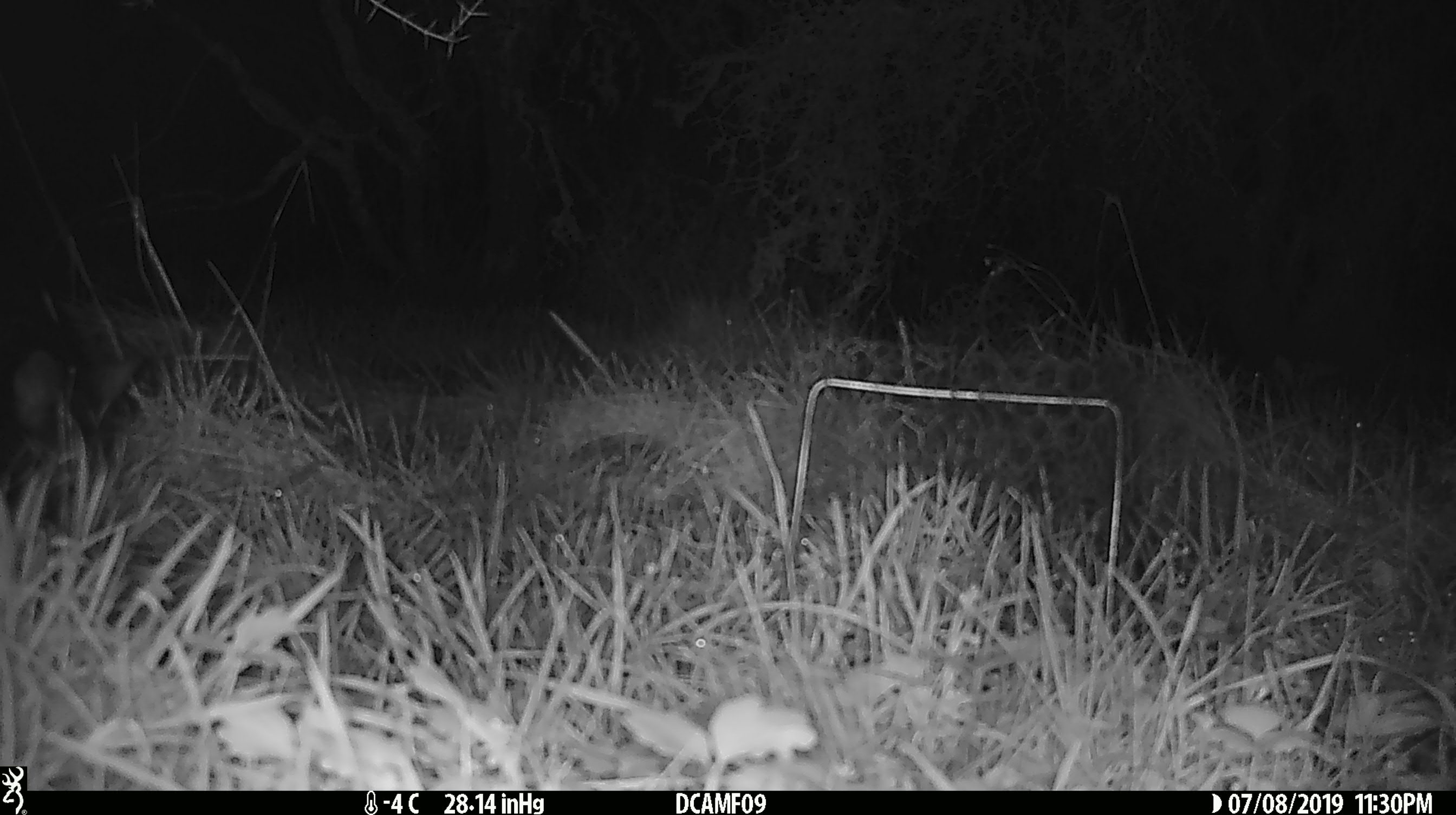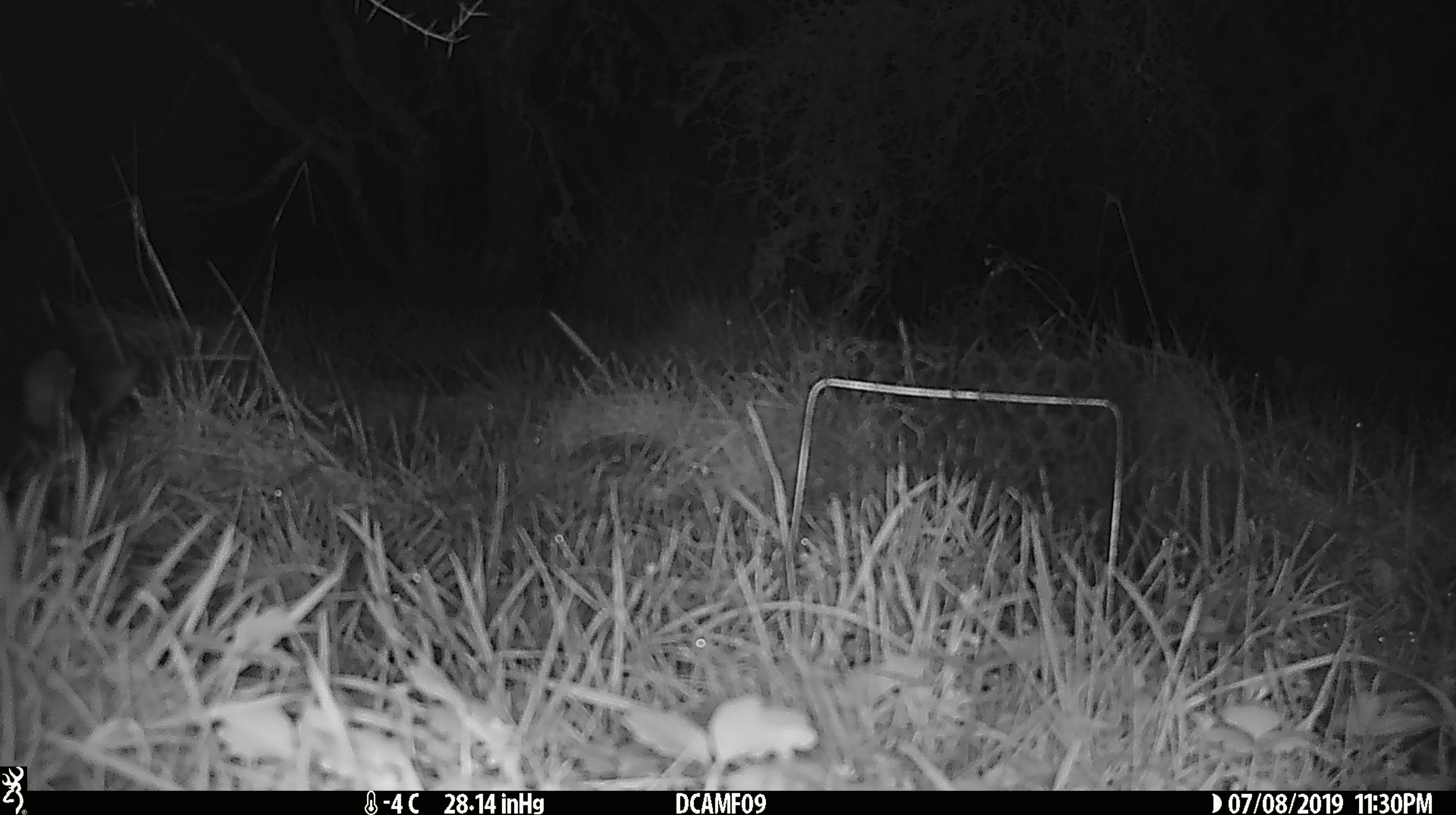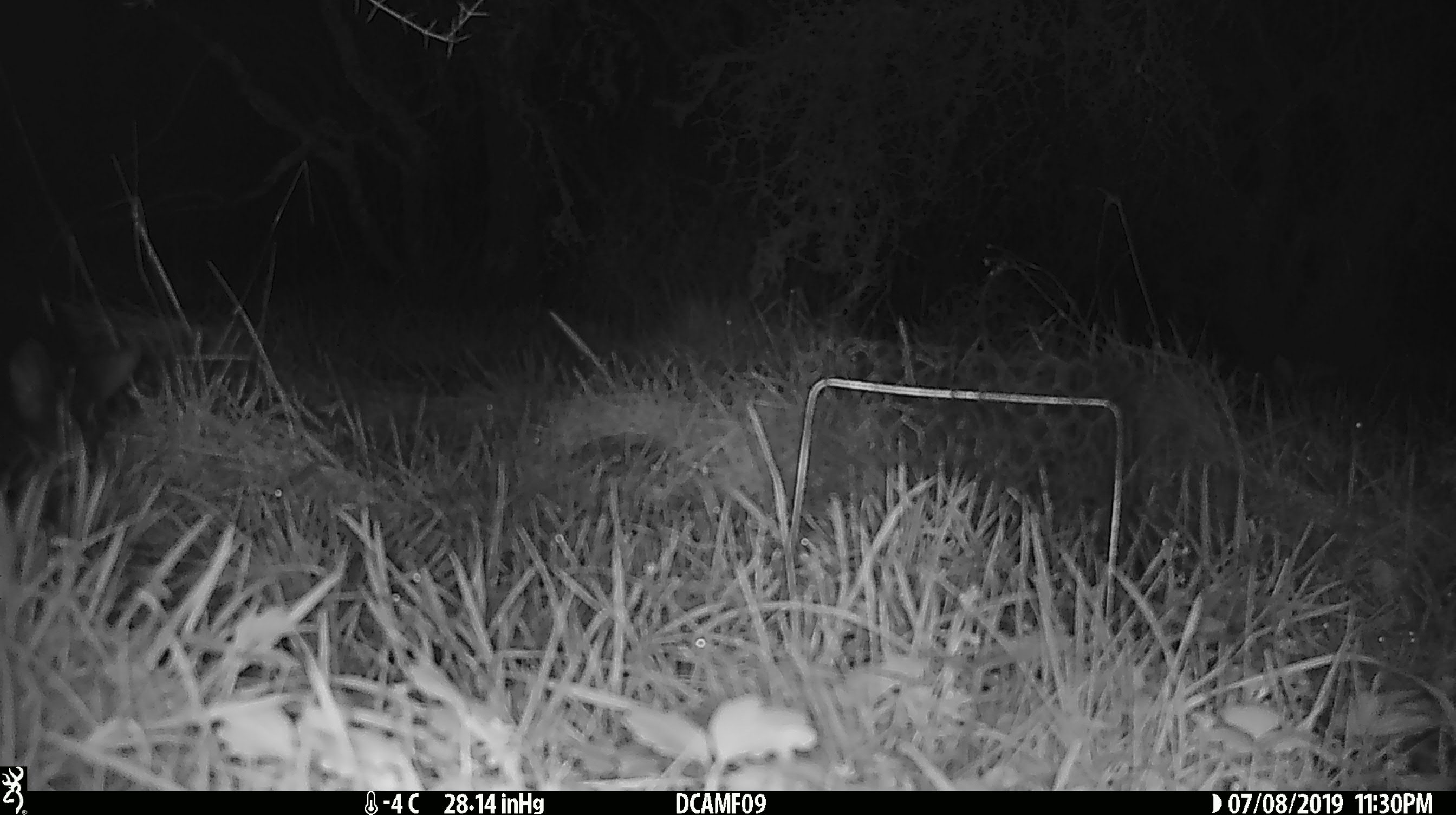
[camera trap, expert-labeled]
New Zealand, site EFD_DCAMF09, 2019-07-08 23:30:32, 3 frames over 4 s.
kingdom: Animalia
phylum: Chordata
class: Mammalia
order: Diprotodontia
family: Phalangeridae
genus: Trichosurus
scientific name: Trichosurus vulpecula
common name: common brushtail possum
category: possum